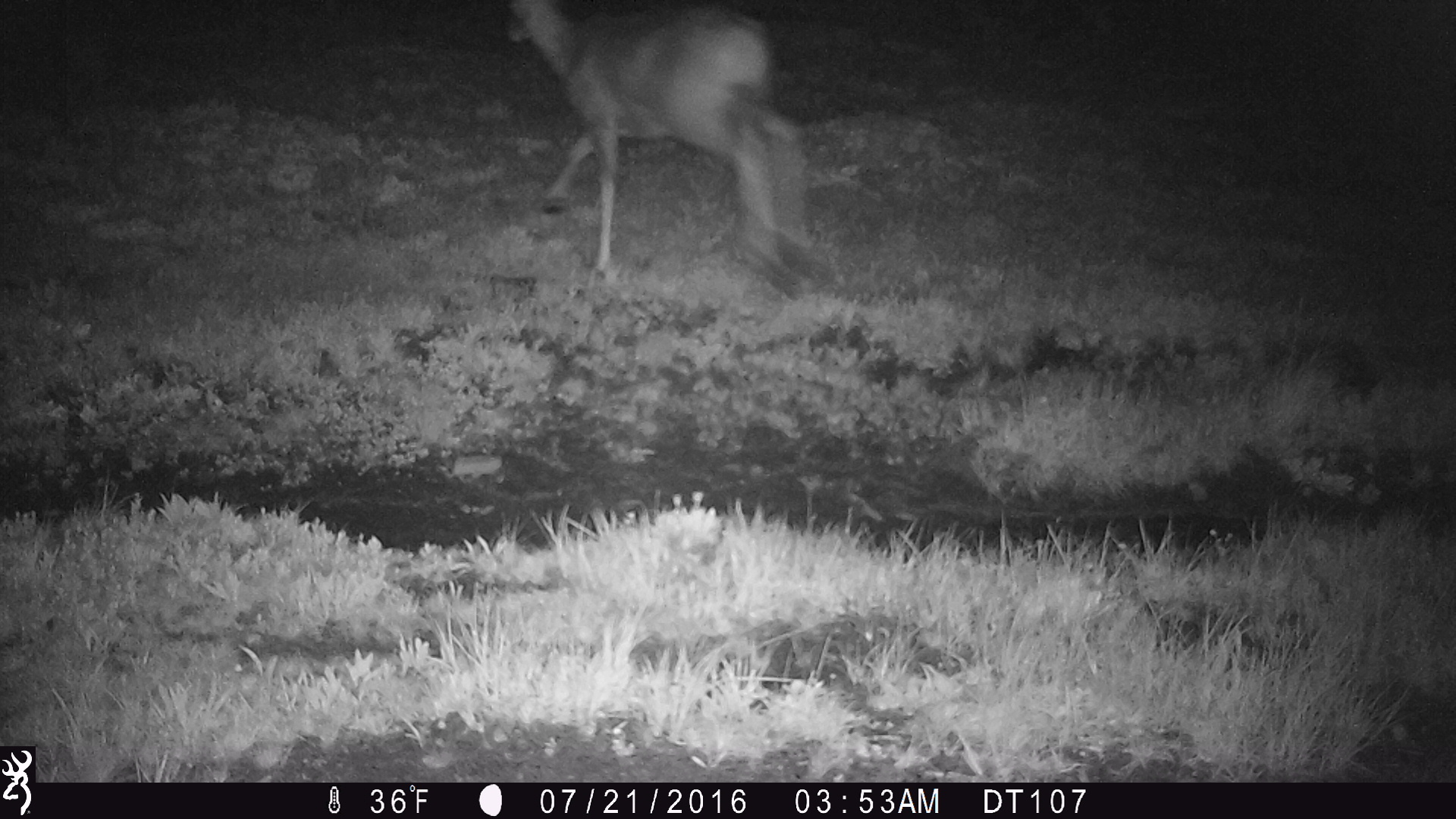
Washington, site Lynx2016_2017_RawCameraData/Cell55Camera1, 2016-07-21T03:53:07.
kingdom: Animalia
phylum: Chordata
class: Mammalia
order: Artiodactyla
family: Cervidae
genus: Odocoileus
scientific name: Odocoileus hemionus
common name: mule deer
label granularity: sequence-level